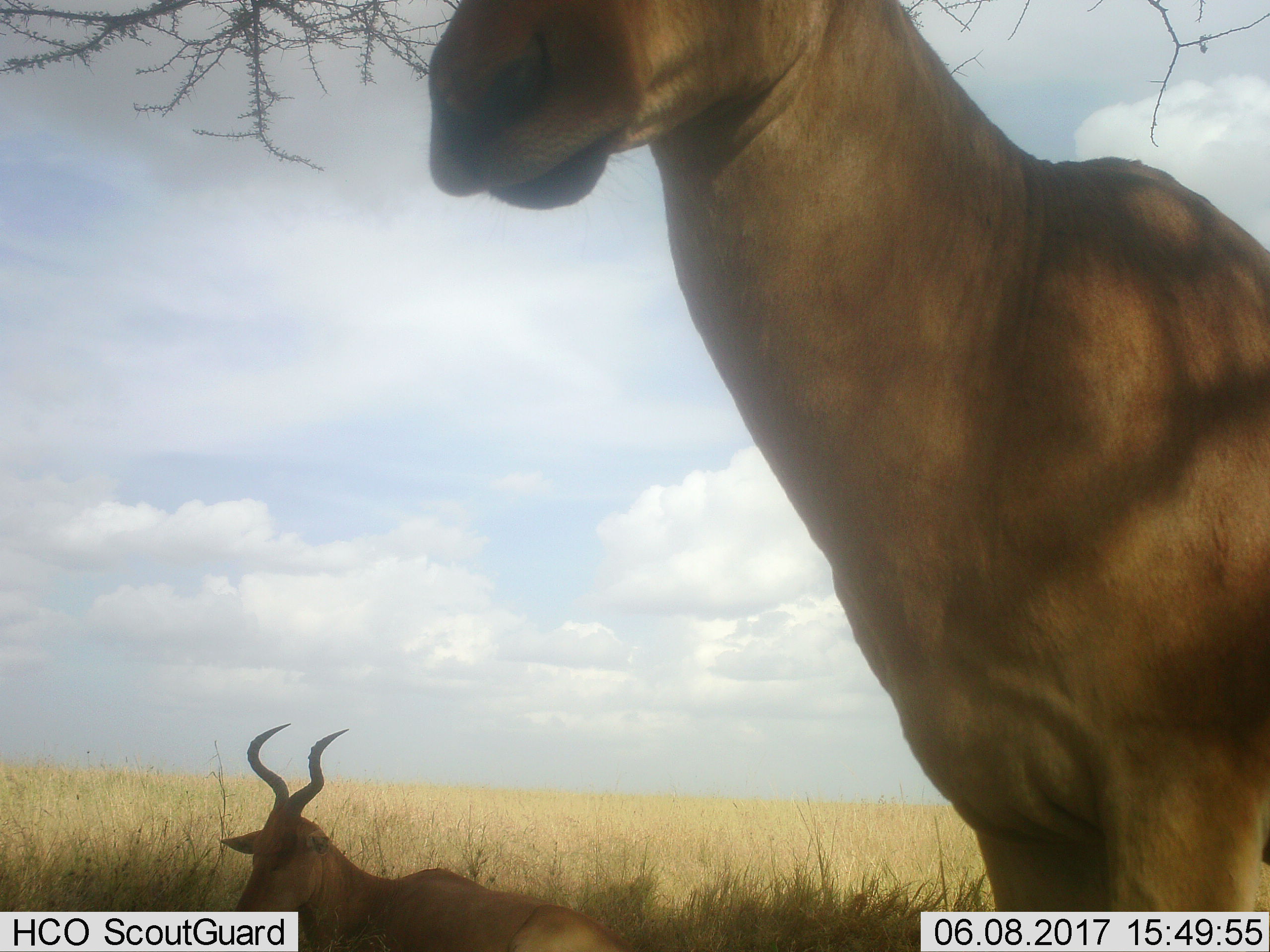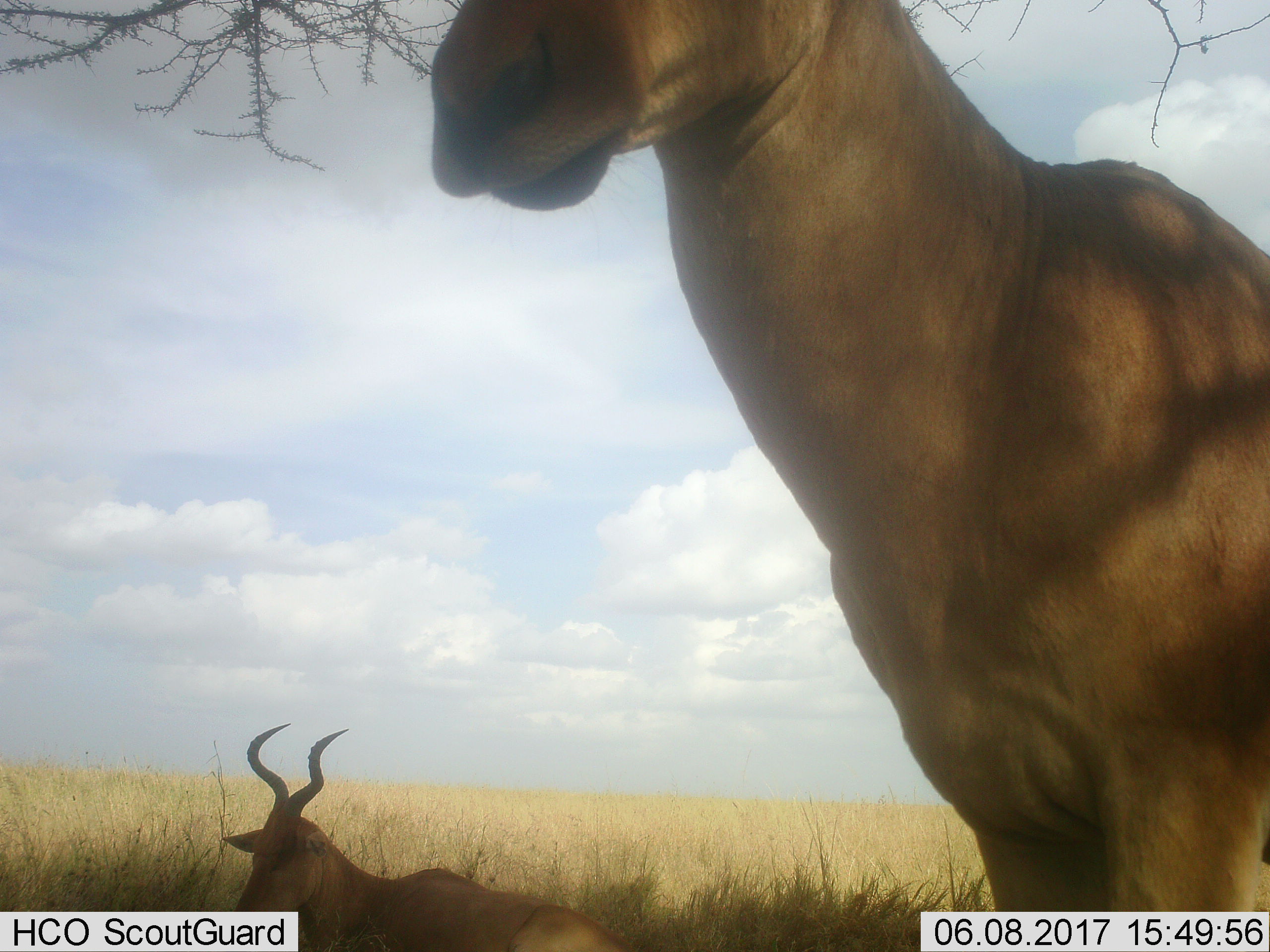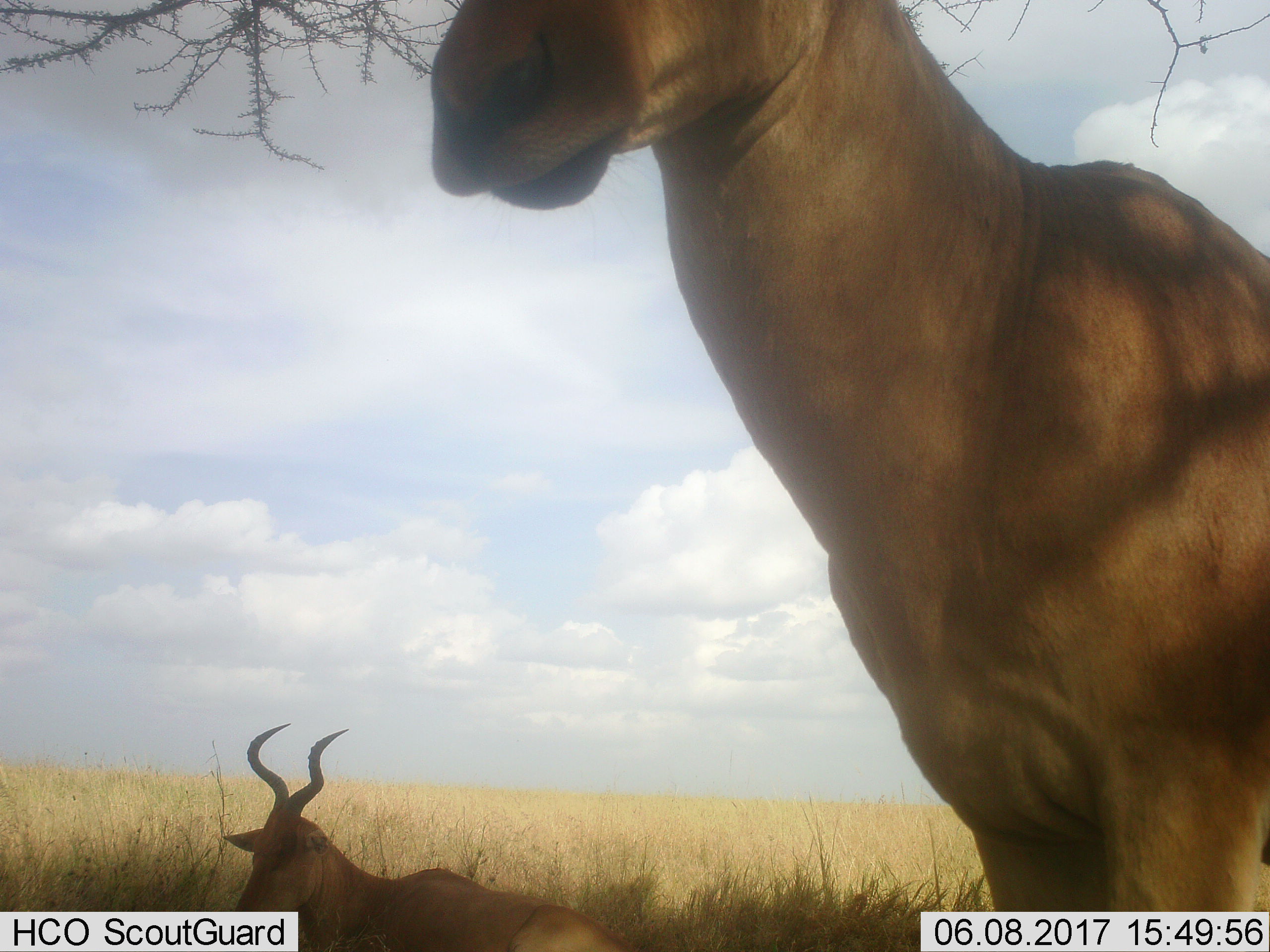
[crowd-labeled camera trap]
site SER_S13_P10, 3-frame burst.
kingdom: Animalia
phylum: Chordata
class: Mammalia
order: Artiodactyla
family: Bovidae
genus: Alcelaphus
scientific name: Alcelaphus buselaphus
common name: hartebeest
Hartebeest (Alcelaphus buselaphus), count 2. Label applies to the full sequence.